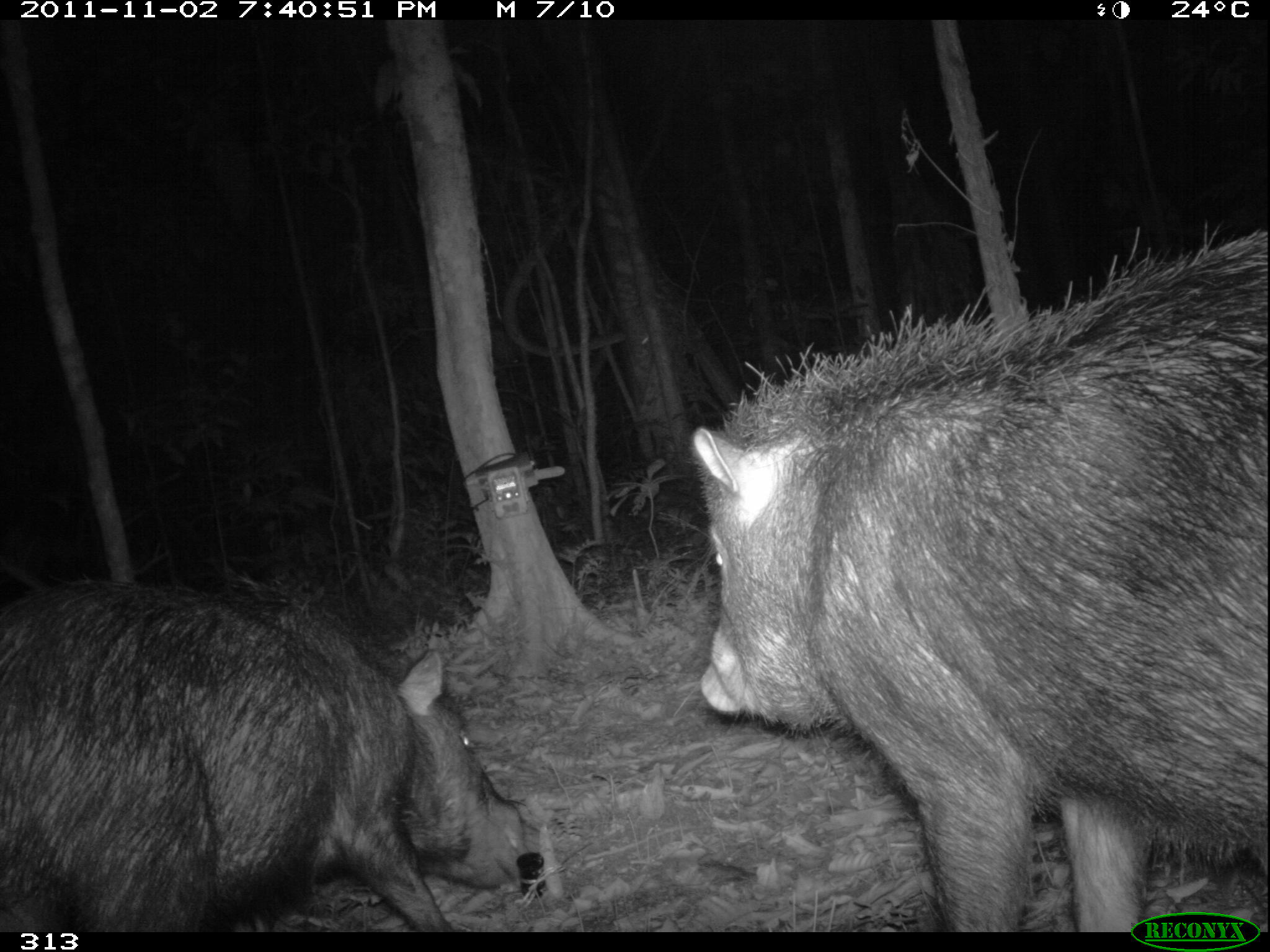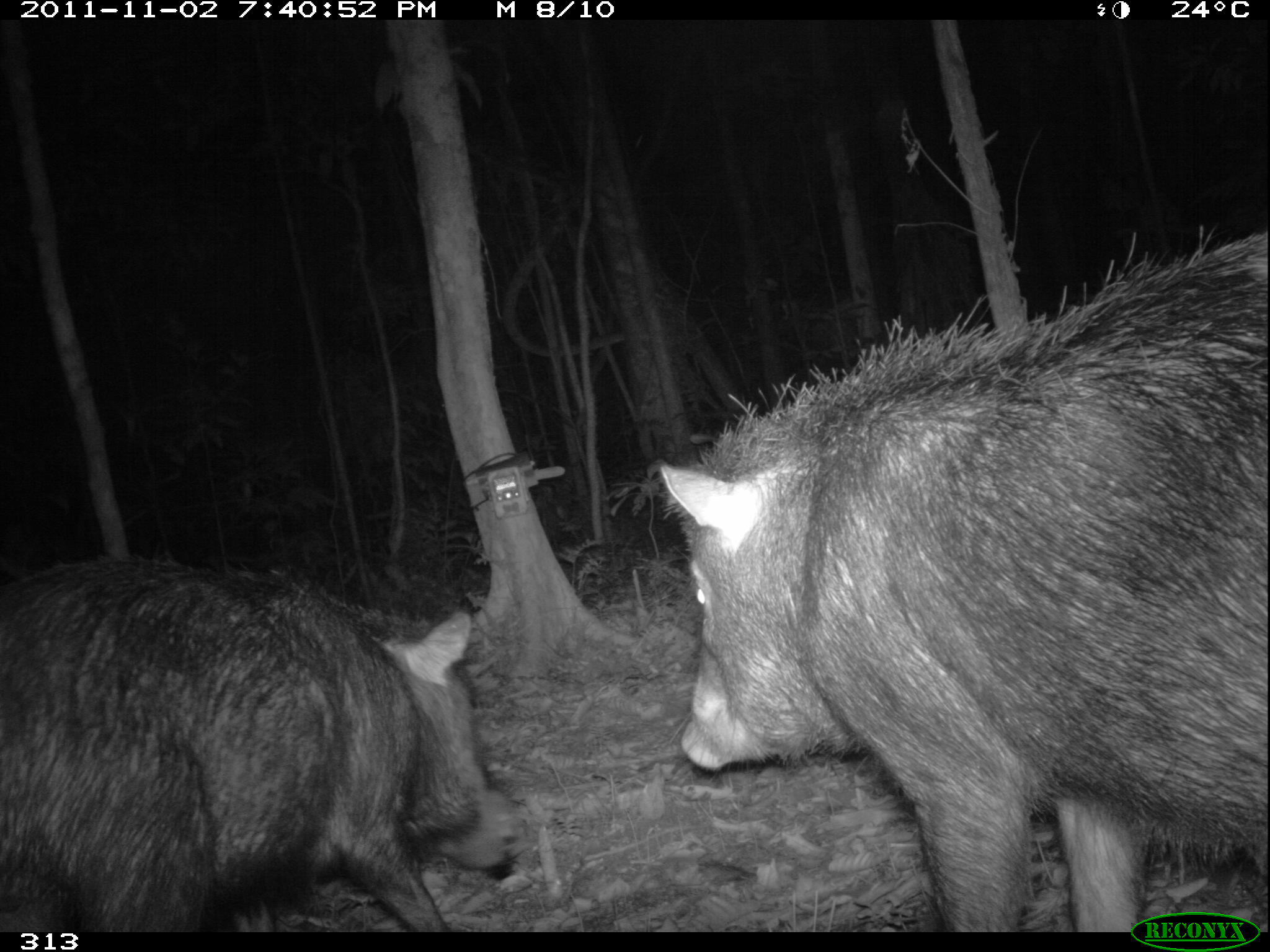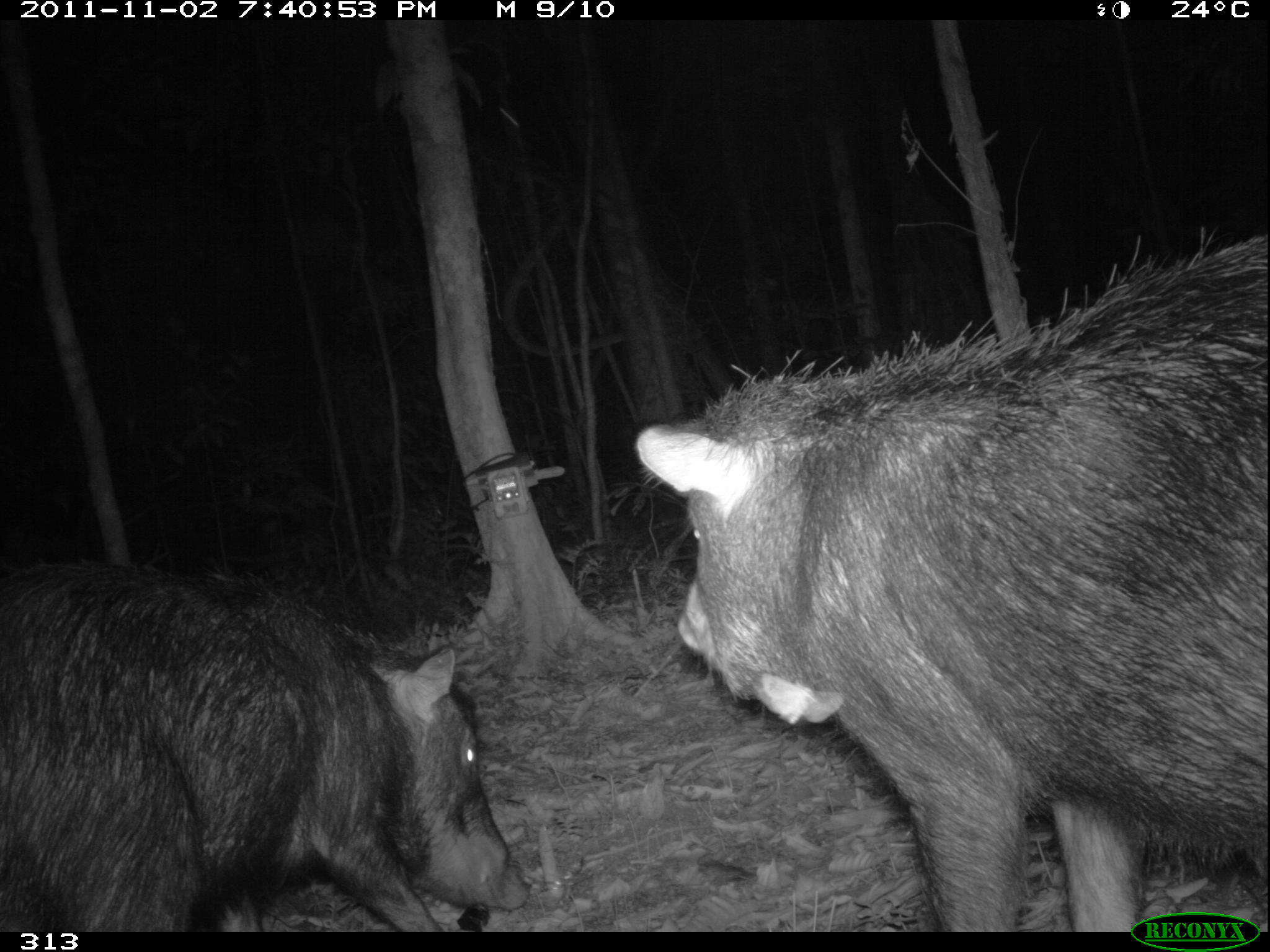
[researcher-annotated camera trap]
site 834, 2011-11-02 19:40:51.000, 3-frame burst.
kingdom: Animalia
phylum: Chordata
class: Mammalia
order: Artiodactyla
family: Tayassuidae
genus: Tayassu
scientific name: Tayassu pecari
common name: white-lipped peccary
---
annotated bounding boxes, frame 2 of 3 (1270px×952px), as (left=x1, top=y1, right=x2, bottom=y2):
tayassu pecari: (left=657, top=219, right=1270, bottom=932); (left=0, top=554, right=520, bottom=932)